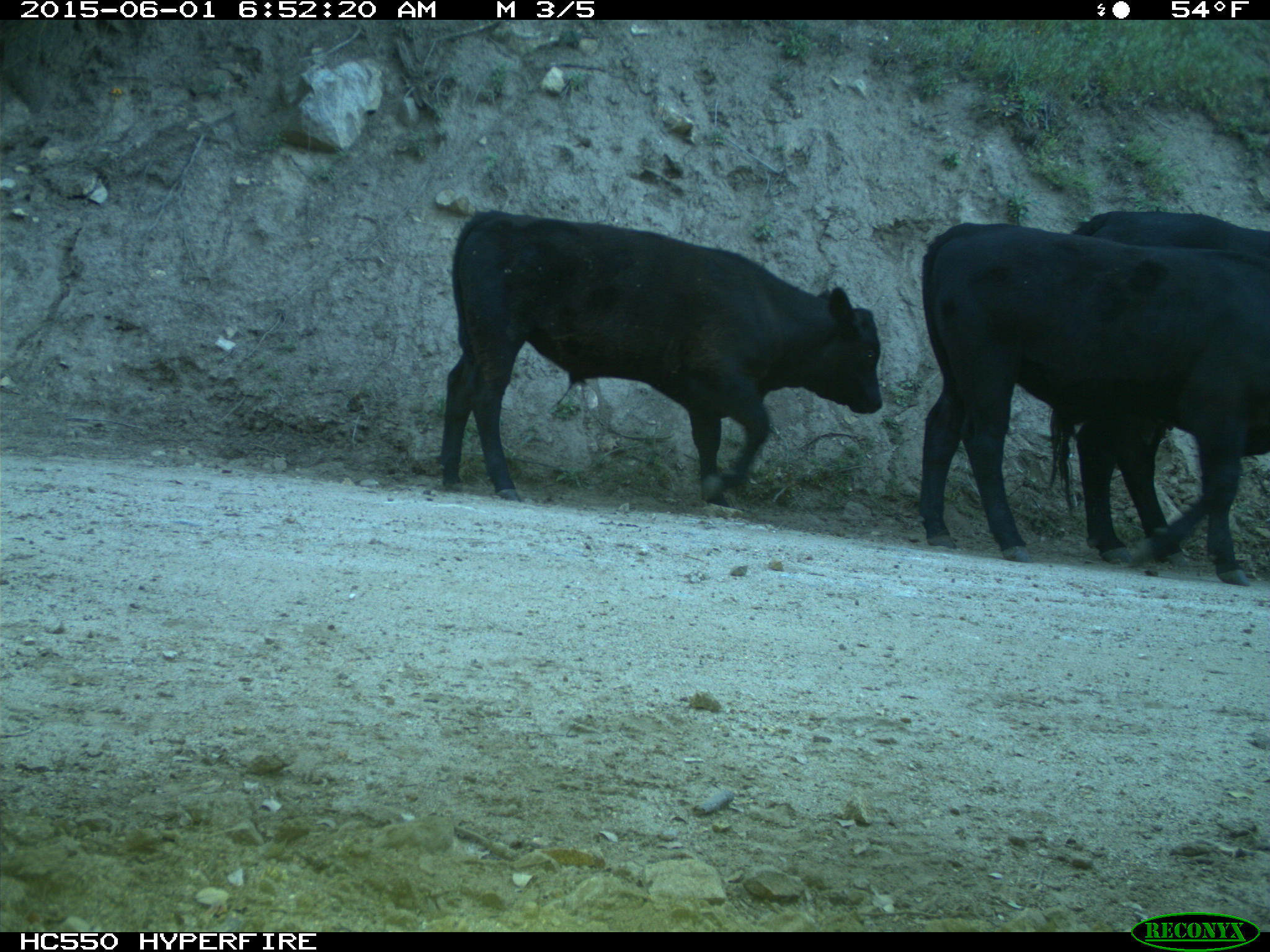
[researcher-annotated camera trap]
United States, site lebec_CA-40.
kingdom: Animalia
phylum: Chordata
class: Mammalia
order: Artiodactyla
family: Bovidae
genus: Bos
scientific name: Bos taurus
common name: domestic cow